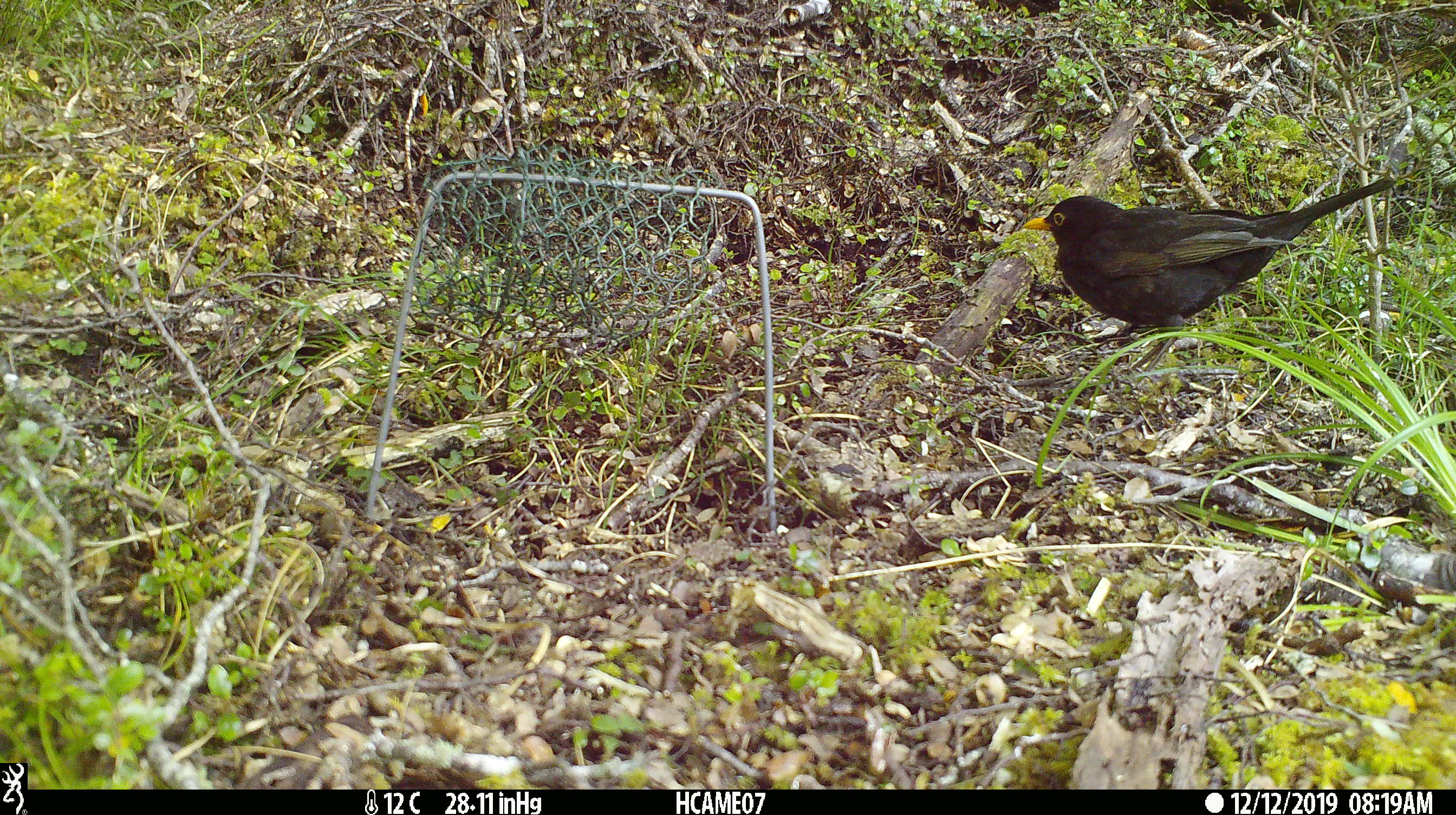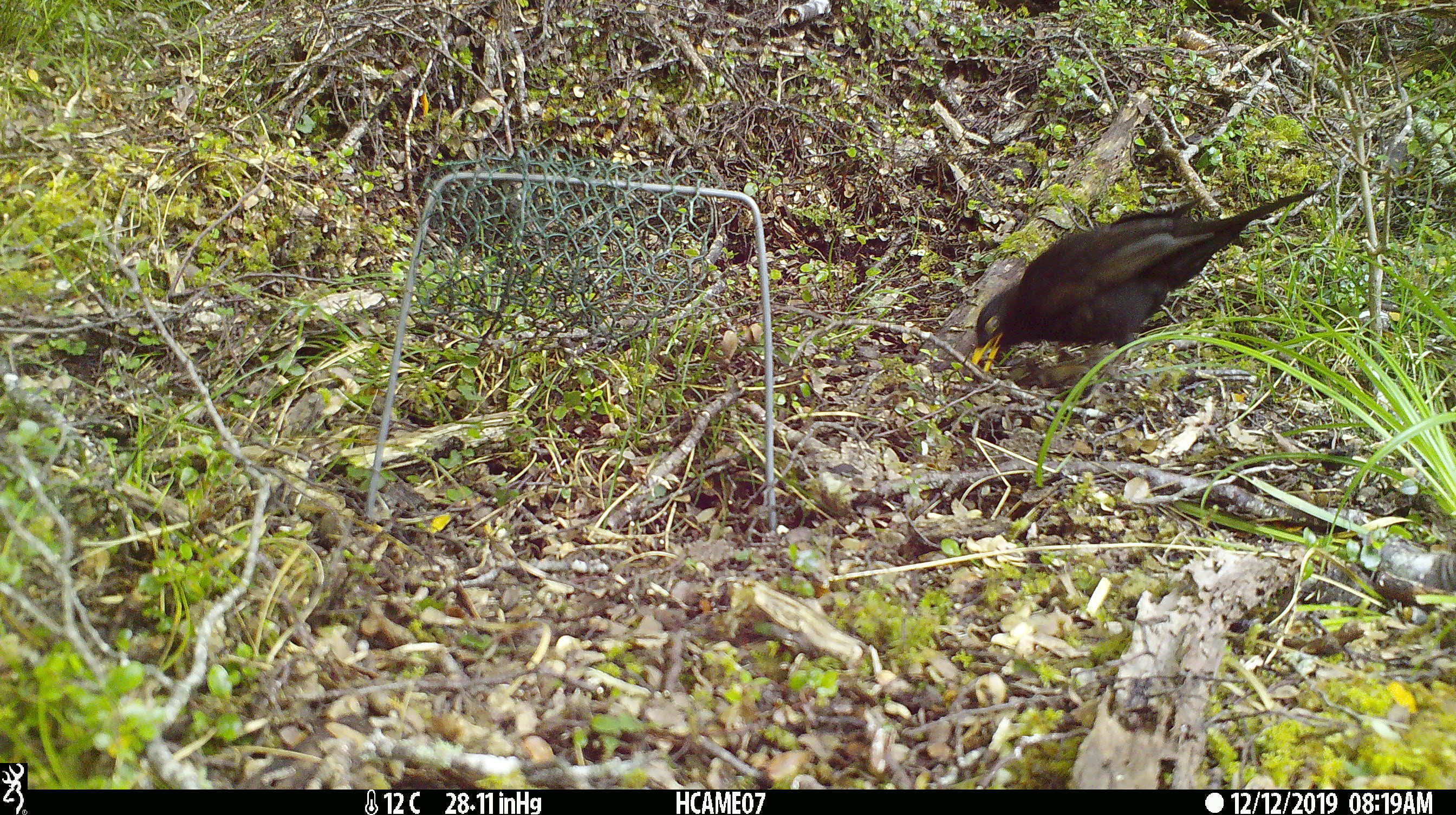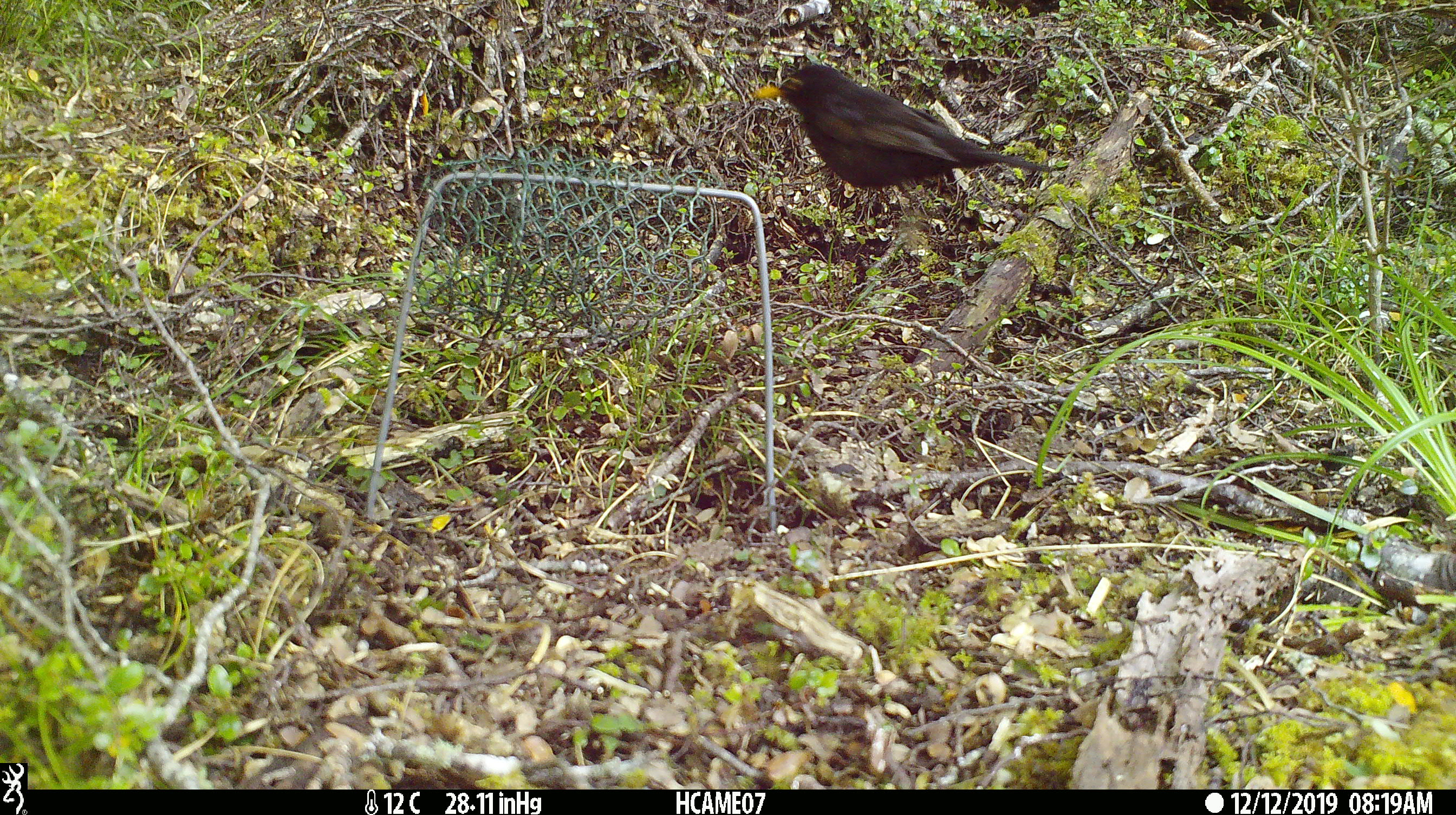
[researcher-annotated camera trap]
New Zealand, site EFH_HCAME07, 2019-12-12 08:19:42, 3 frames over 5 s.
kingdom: Animalia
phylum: Chordata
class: Aves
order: Passeriformes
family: Turdidae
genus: Turdus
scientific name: Turdus merula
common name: eurasian blackbird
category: blackbird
Blackbird (eurasian blackbird) (Turdus merula).